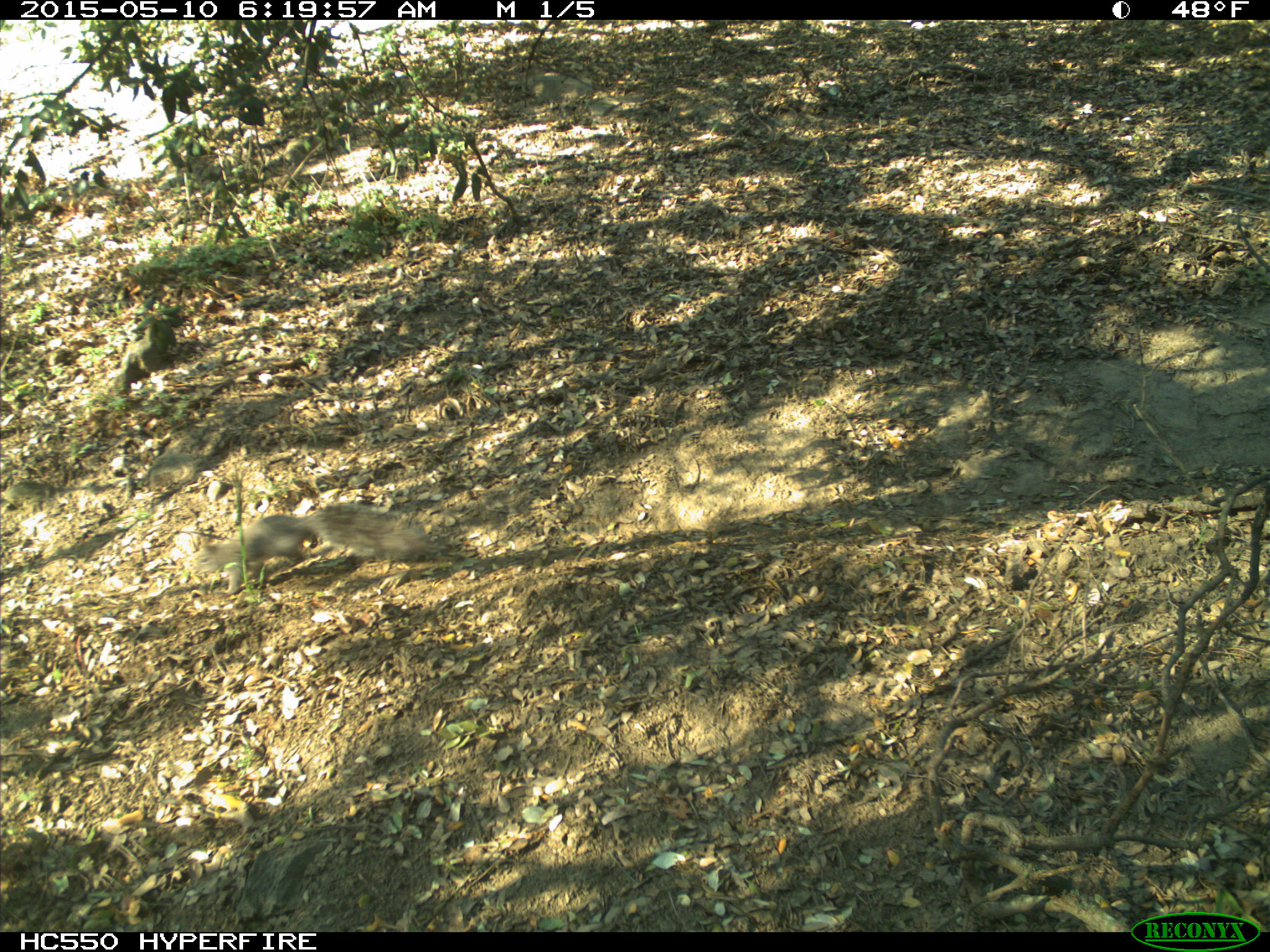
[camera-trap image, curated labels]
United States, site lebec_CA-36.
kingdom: Animalia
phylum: Chordata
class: Mammalia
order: Rodentia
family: Sciuridae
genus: Sciurus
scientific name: Sciurus carolinensis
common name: eastern gray squirrel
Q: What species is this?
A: Sciurus carolinensis (eastern gray squirrel).